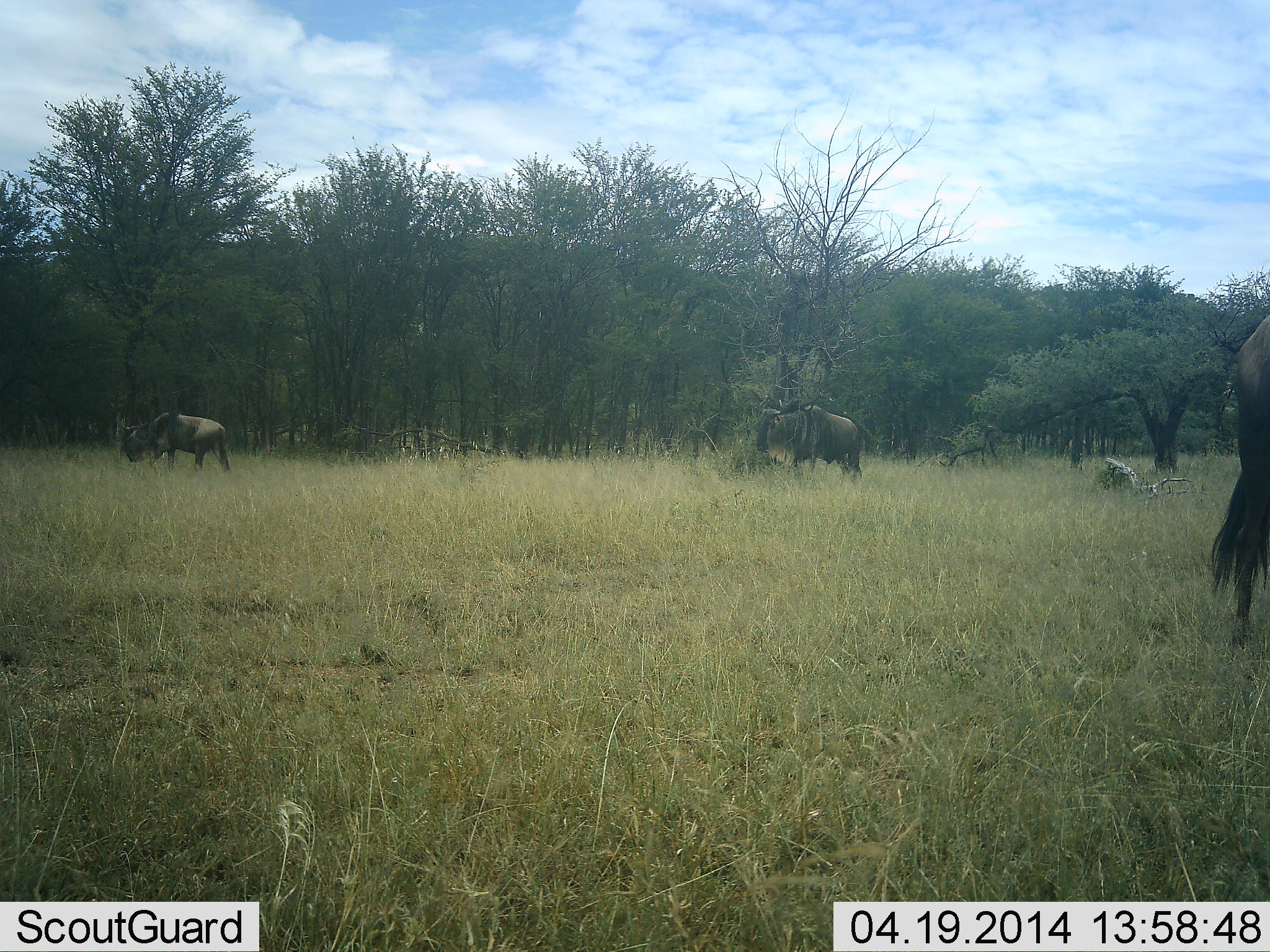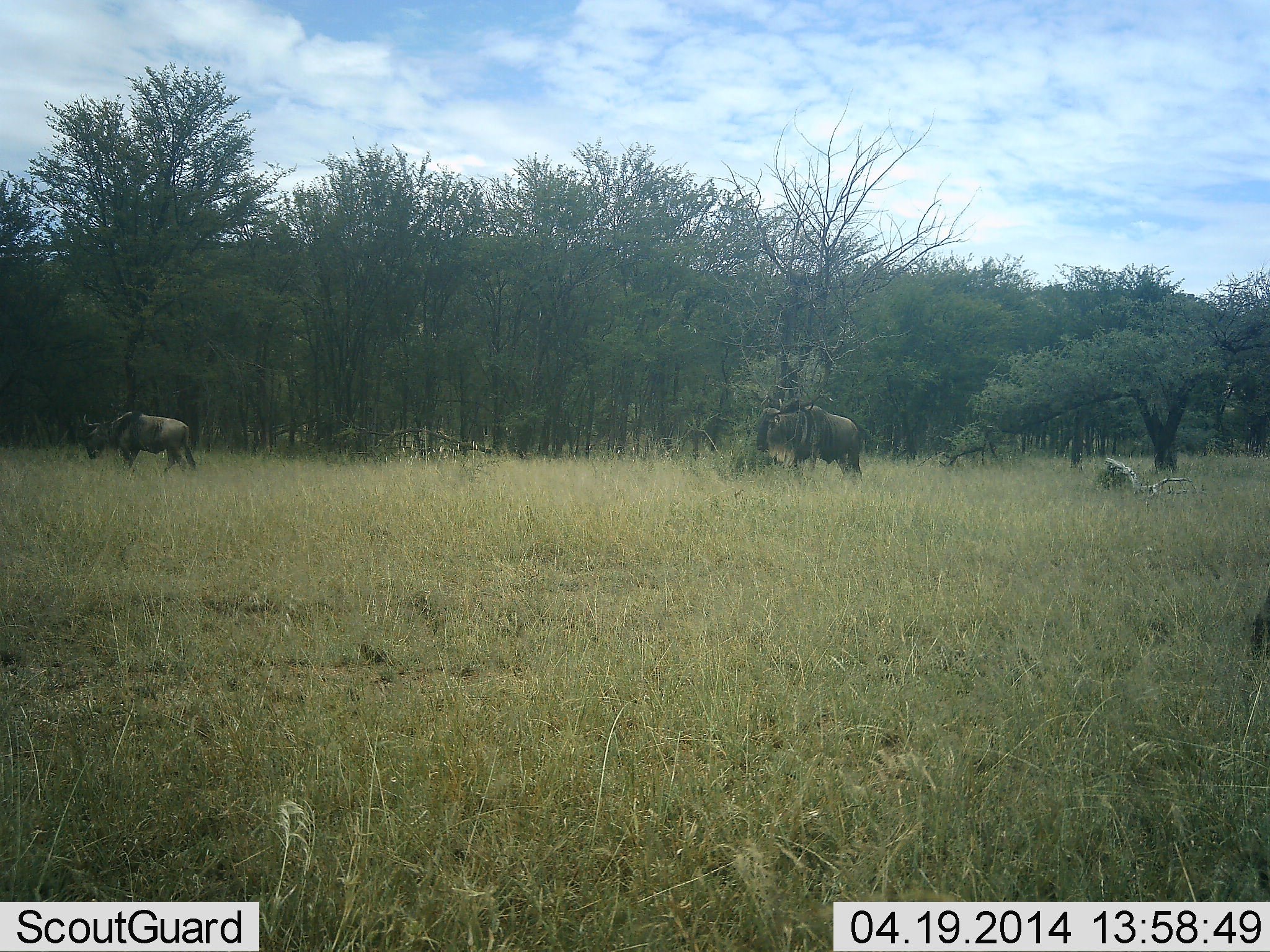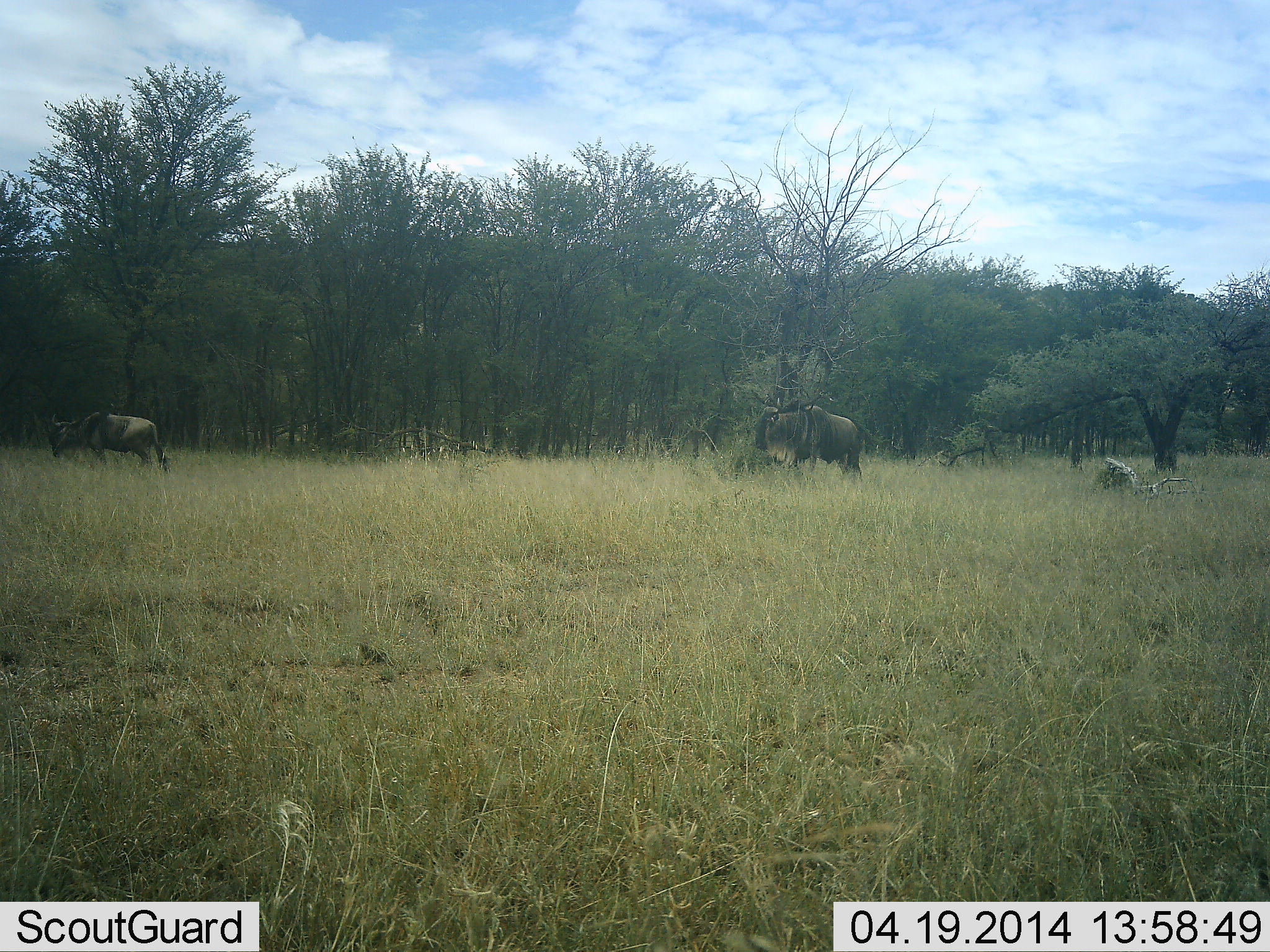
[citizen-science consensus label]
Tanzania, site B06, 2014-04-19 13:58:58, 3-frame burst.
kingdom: Animalia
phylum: Chordata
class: Mammalia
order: Artiodactyla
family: Bovidae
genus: Connochaetes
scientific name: Connochaetes taurinus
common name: blue wildebeest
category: wildebeest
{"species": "wildebeest (blue wildebeest) (Connochaetes taurinus)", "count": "3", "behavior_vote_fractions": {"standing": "70%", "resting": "0%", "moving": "80%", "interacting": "0%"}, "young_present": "0%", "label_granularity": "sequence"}